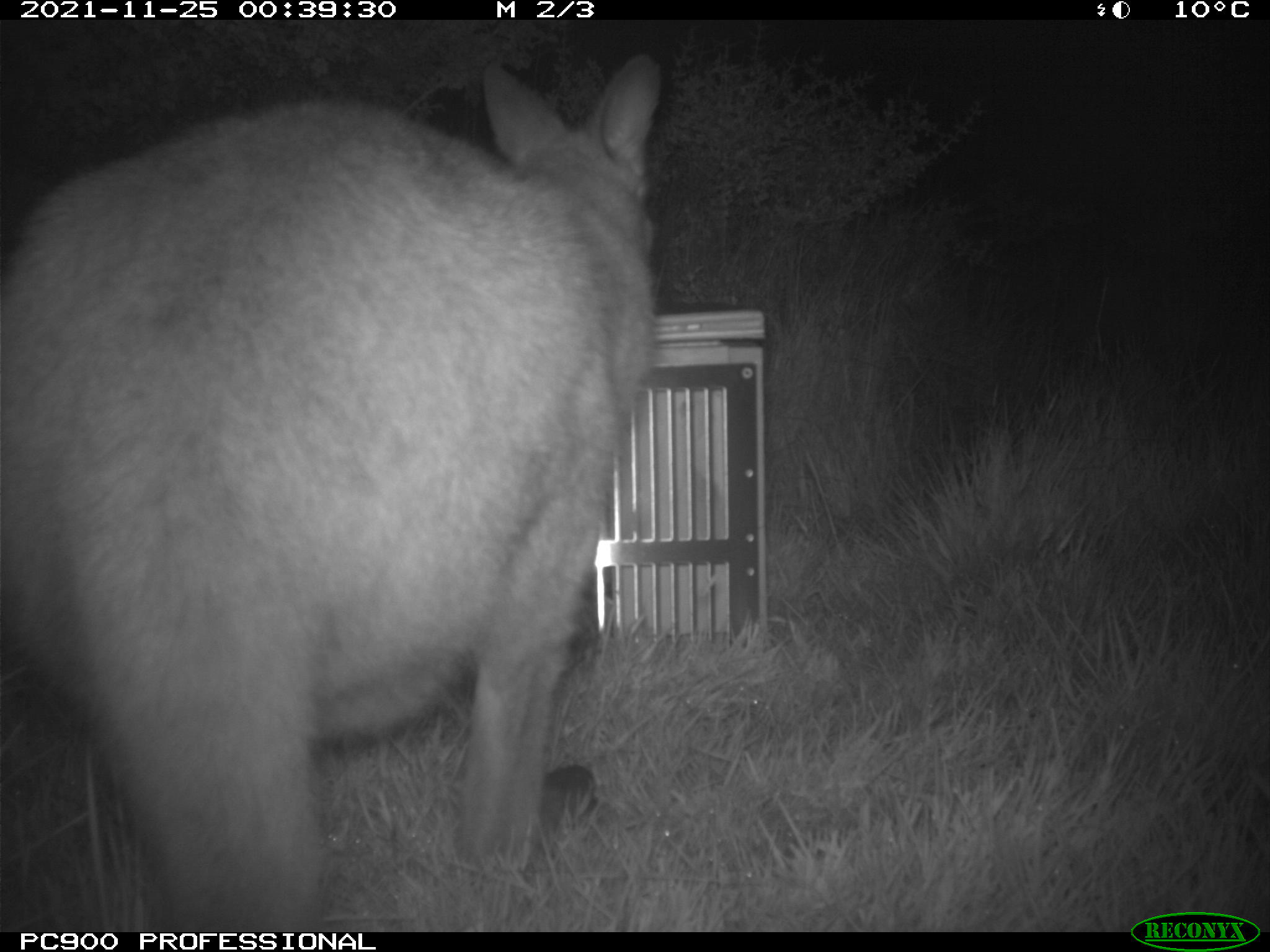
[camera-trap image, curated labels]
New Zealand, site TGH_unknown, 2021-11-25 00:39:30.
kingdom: Animalia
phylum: Chordata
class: Mammalia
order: Diprotodontia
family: Macropodidae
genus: Notamacropus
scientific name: Notamacropus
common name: wallaby